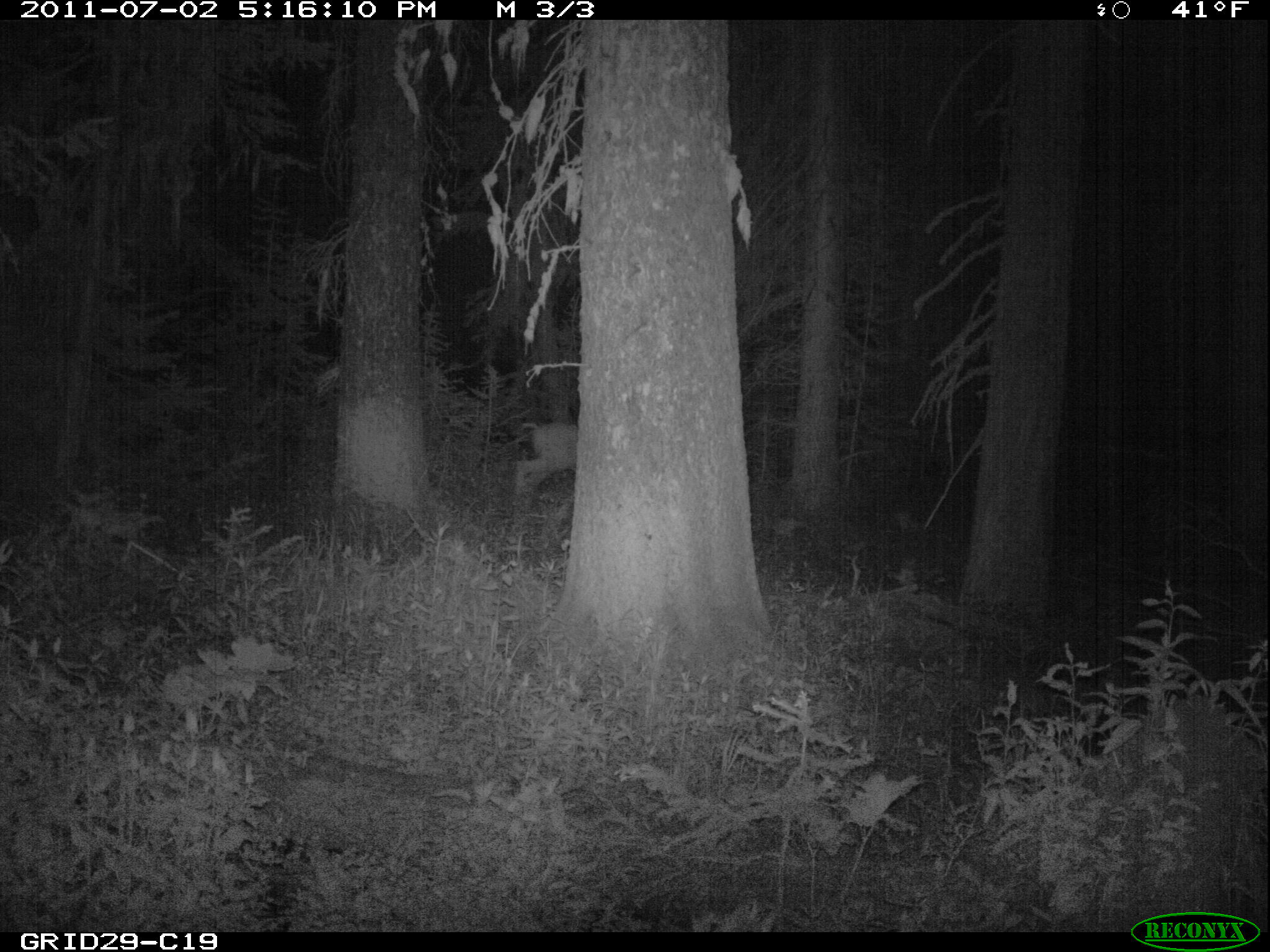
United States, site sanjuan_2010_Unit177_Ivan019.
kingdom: Animalia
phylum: Chordata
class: Mammalia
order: Artiodactyla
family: Cervidae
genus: Odocoileus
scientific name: Odocoileus hemionus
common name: mule deer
Odocoileus hemionus (mule deer).